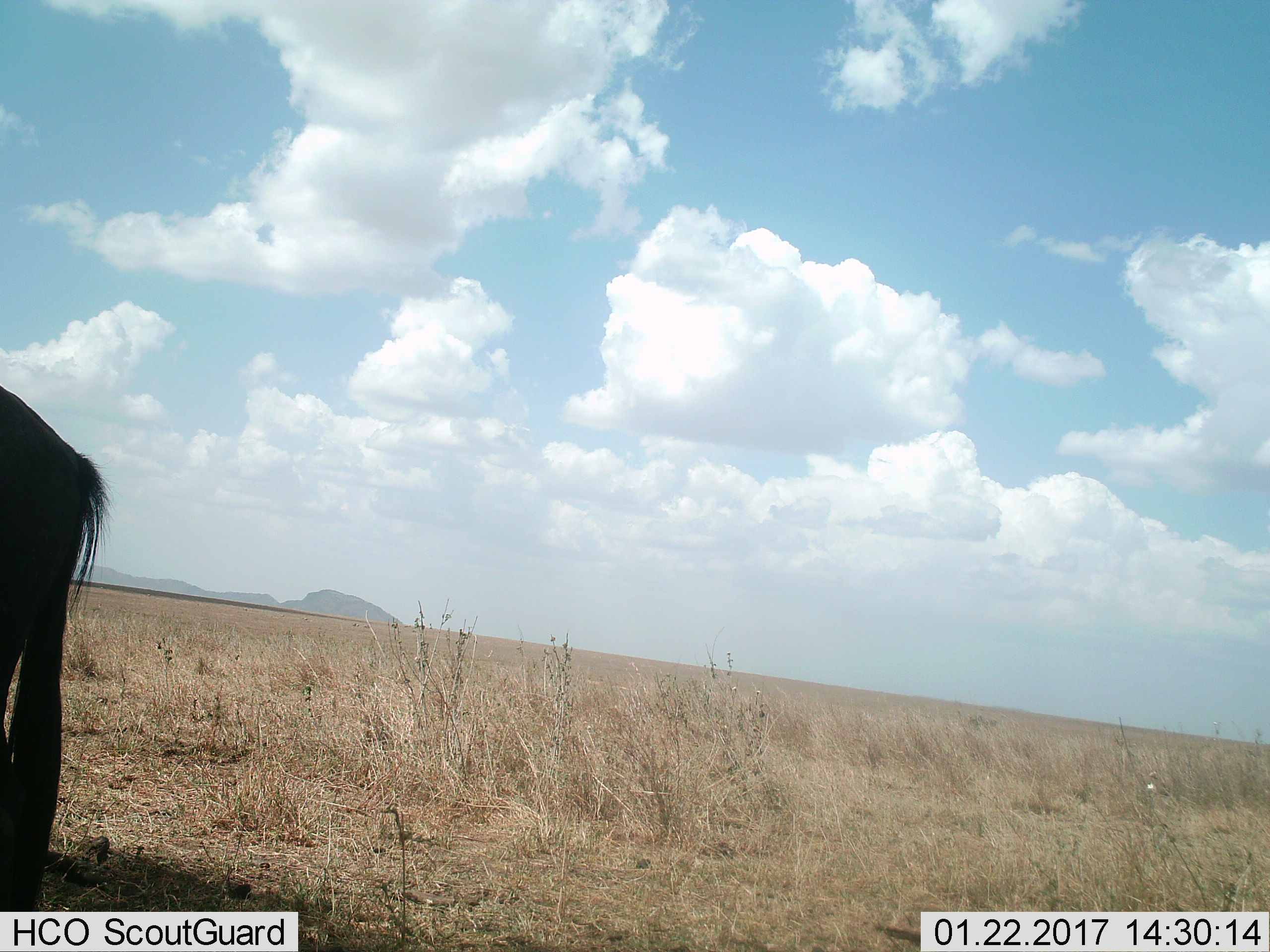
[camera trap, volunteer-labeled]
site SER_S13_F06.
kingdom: Animalia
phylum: Chordata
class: Mammalia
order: Artiodactyla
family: Bovidae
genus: Connochaetes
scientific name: Connochaetes taurinus taurinus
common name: blue wildebeest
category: wildebeestblue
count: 1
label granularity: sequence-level